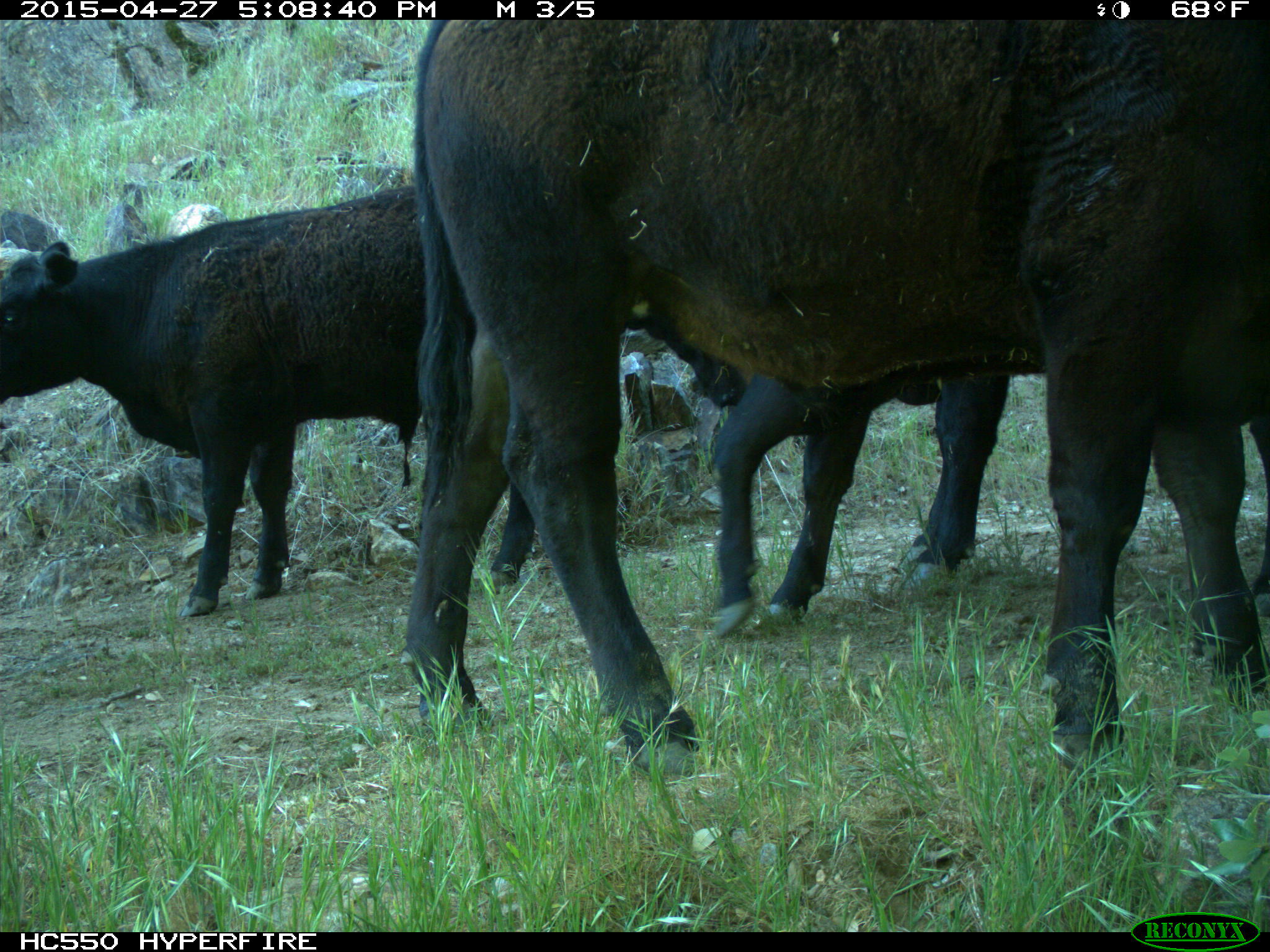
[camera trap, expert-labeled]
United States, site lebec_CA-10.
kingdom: Animalia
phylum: Chordata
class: Mammalia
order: Artiodactyla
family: Bovidae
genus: Bos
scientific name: Bos taurus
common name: domestic cow